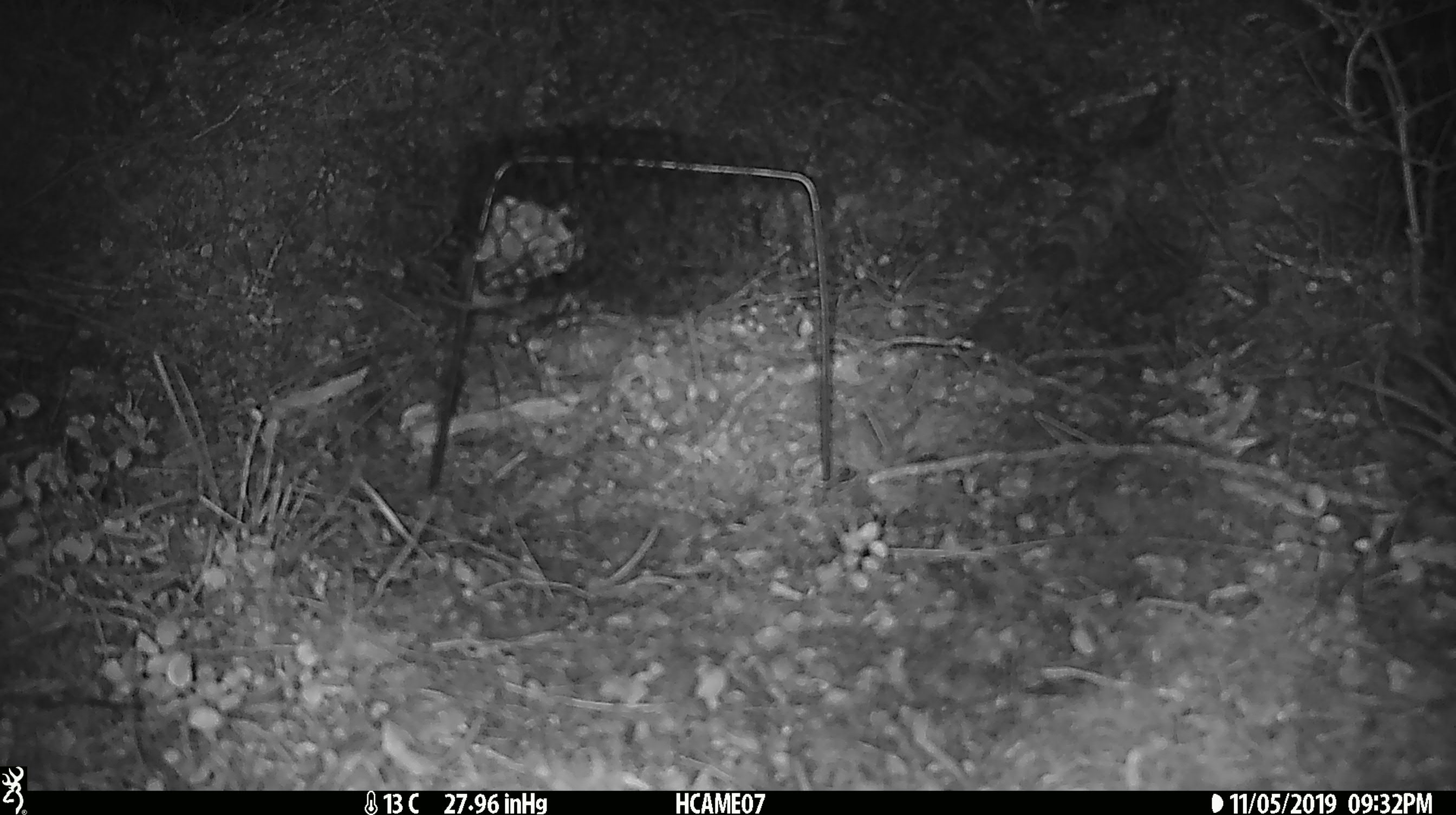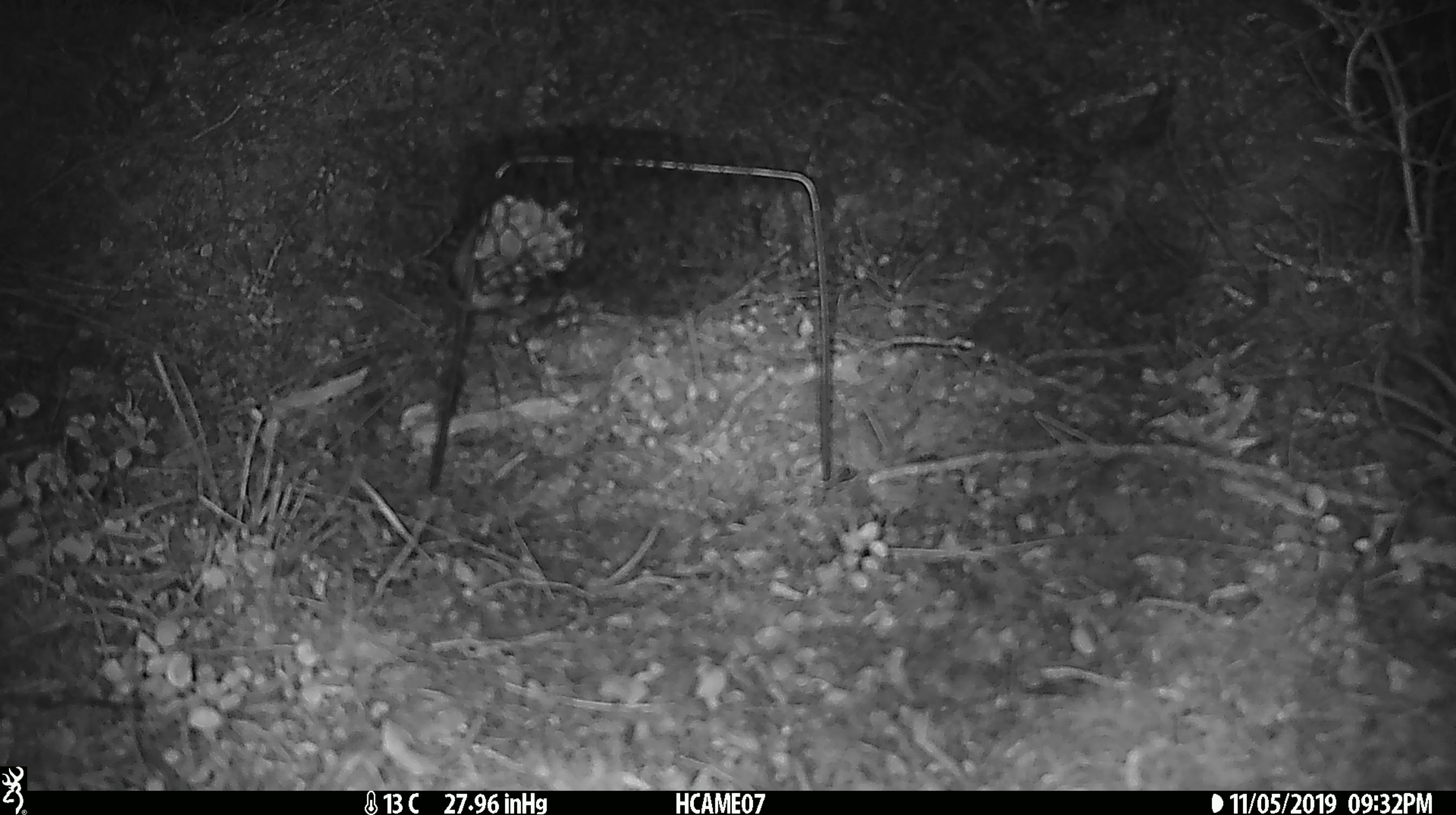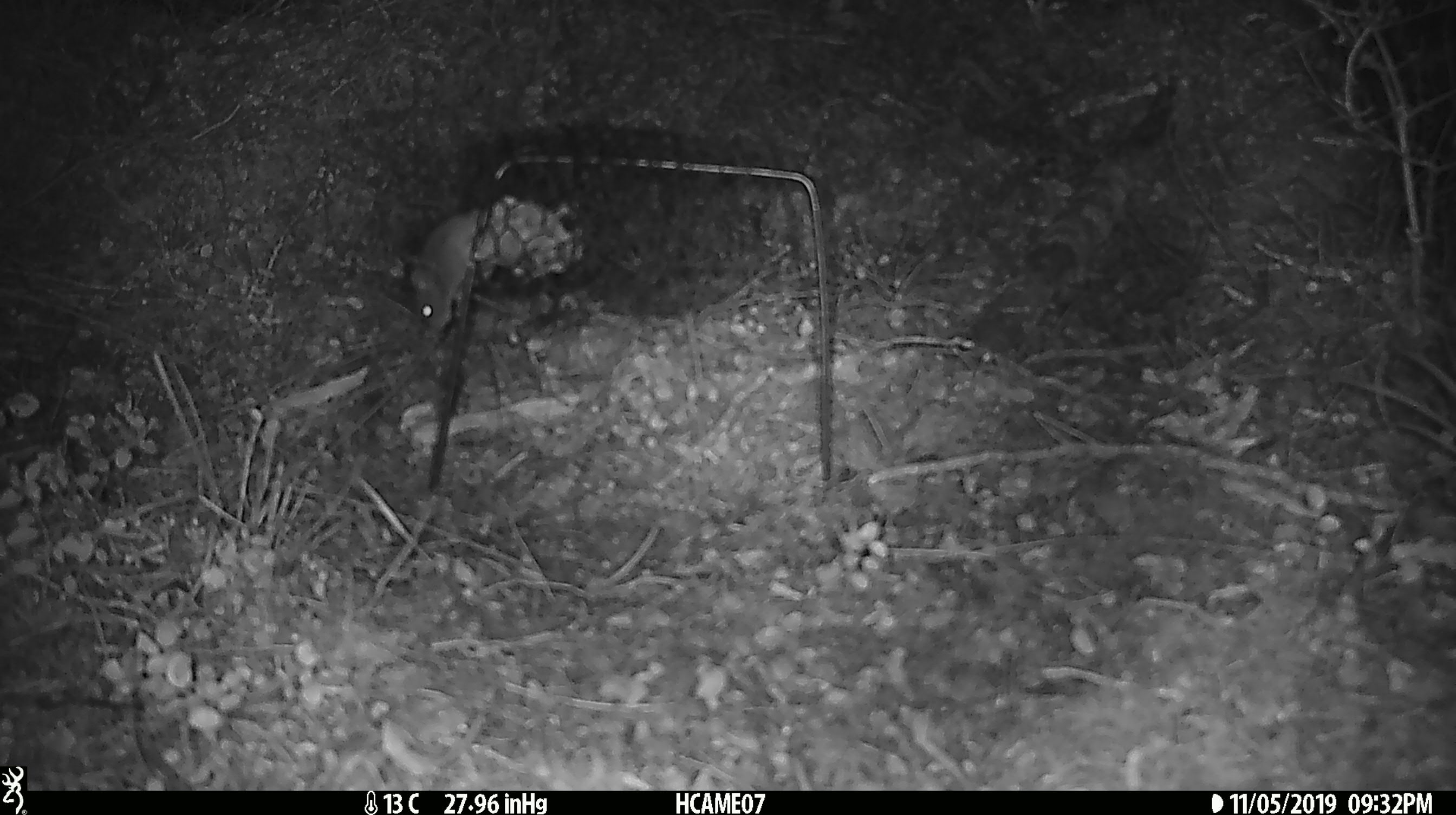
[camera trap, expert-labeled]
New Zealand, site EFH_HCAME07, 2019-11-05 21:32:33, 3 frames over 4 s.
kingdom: Animalia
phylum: Chordata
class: Mammalia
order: Rodentia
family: Muridae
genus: Mus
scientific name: Mus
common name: mouse